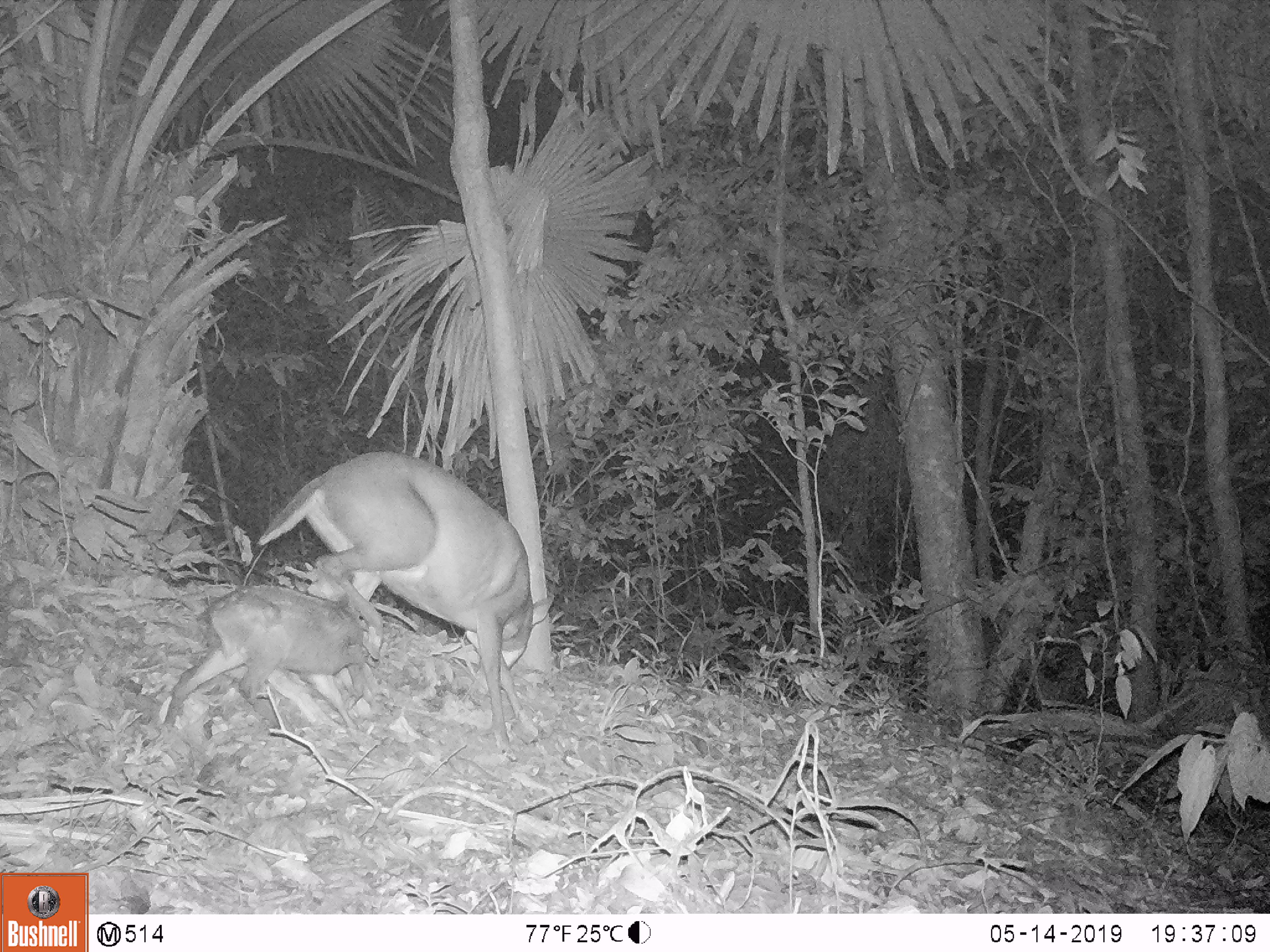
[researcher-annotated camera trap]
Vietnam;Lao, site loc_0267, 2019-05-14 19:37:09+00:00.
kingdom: Animalia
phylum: Chordata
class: Mammalia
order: Artiodactyla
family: Cervidae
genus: Muntiacus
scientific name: Muntiacus rooseveltorum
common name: roosevelt's muntjac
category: roosevelts muntjac group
Roosevelts muntjac group (roosevelt's muntjac) (Muntiacus rooseveltorum). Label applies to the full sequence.